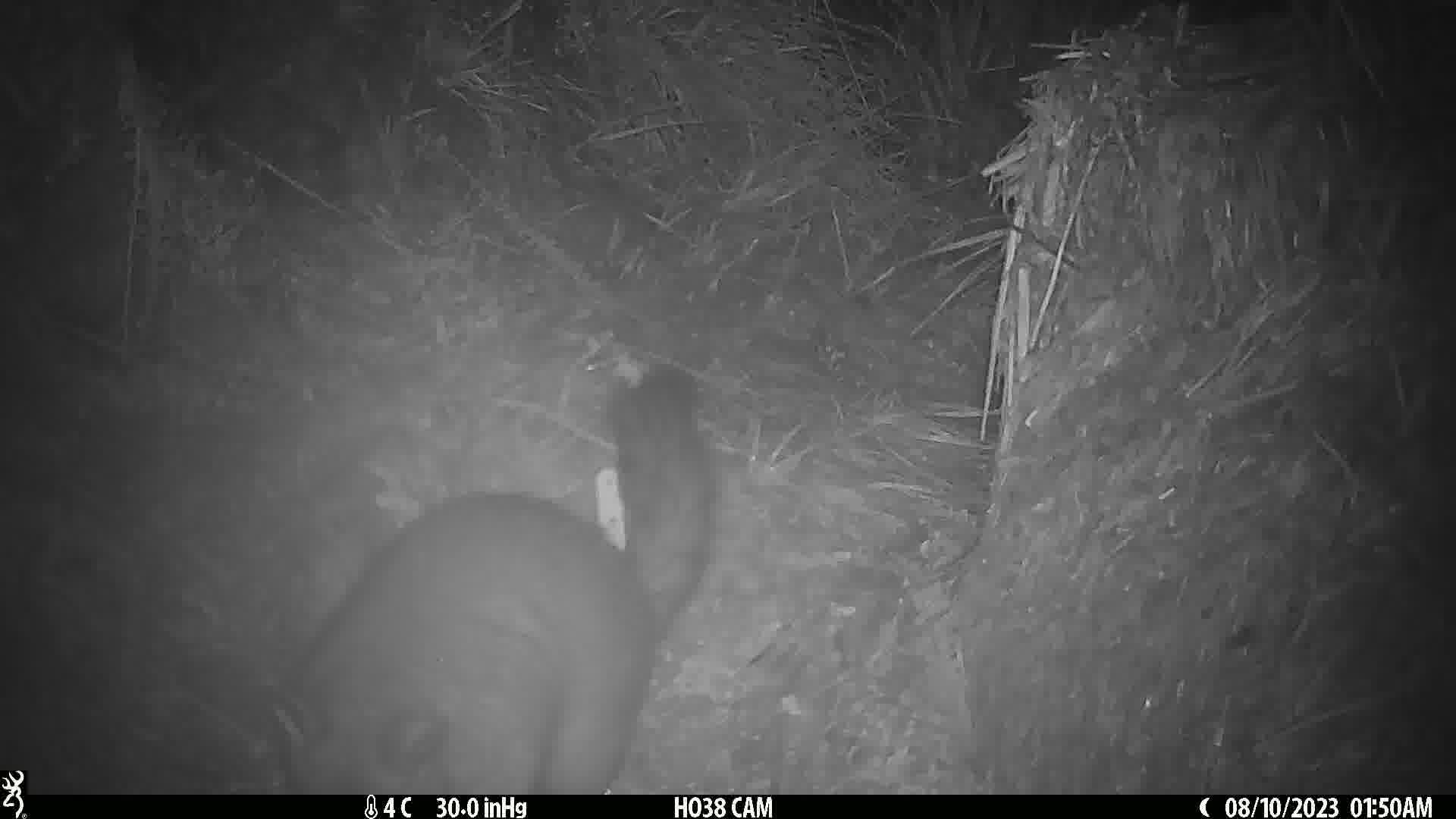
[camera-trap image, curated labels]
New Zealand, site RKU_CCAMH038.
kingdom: Animalia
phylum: Chordata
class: Mammalia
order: Diprotodontia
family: Phalangeridae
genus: Trichosurus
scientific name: Trichosurus vulpecula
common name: common brushtail possum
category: possum